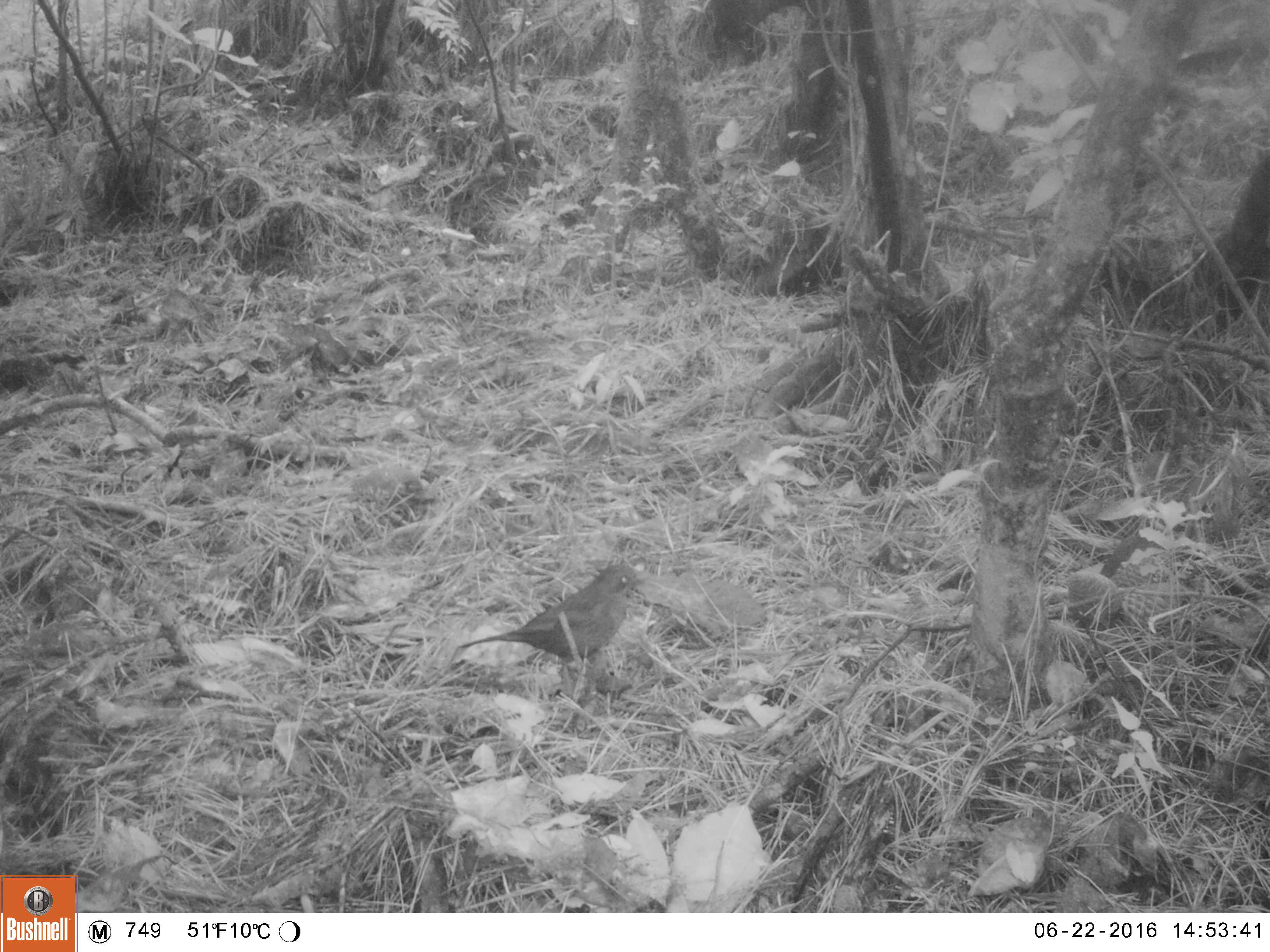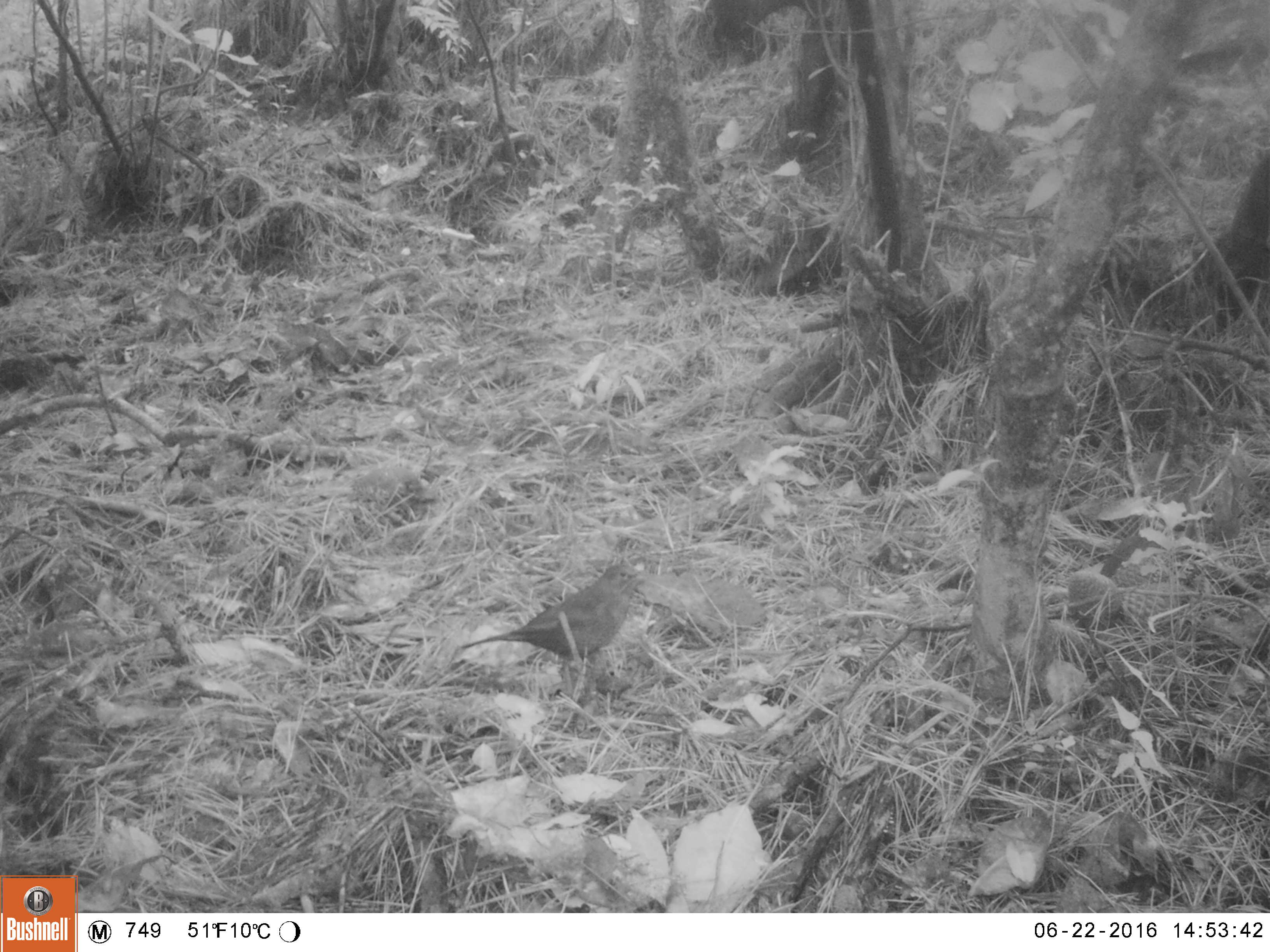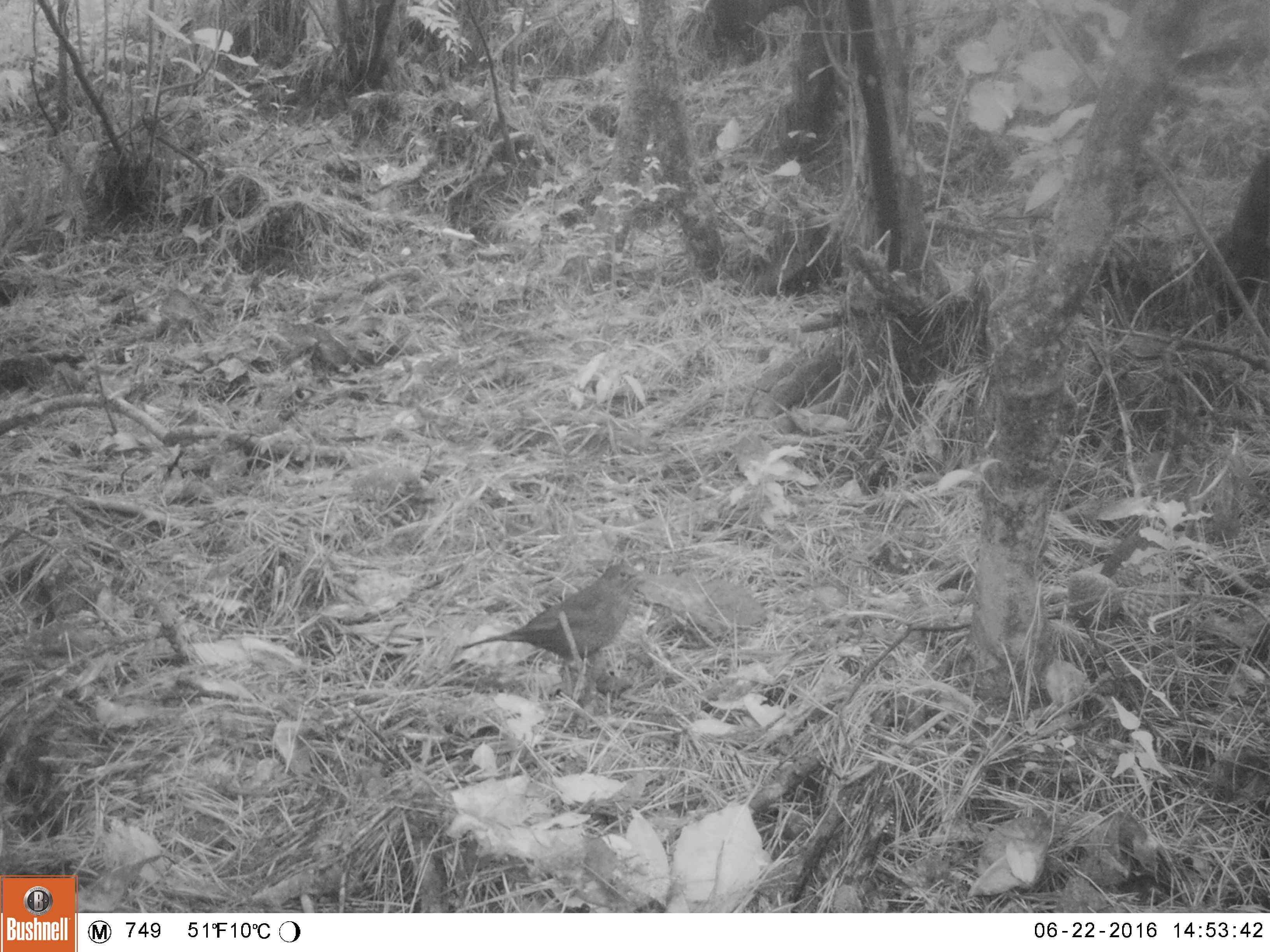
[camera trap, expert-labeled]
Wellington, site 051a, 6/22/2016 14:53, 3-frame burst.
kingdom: Animalia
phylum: Chordata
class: Aves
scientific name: Aves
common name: bird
Bird (Aves).